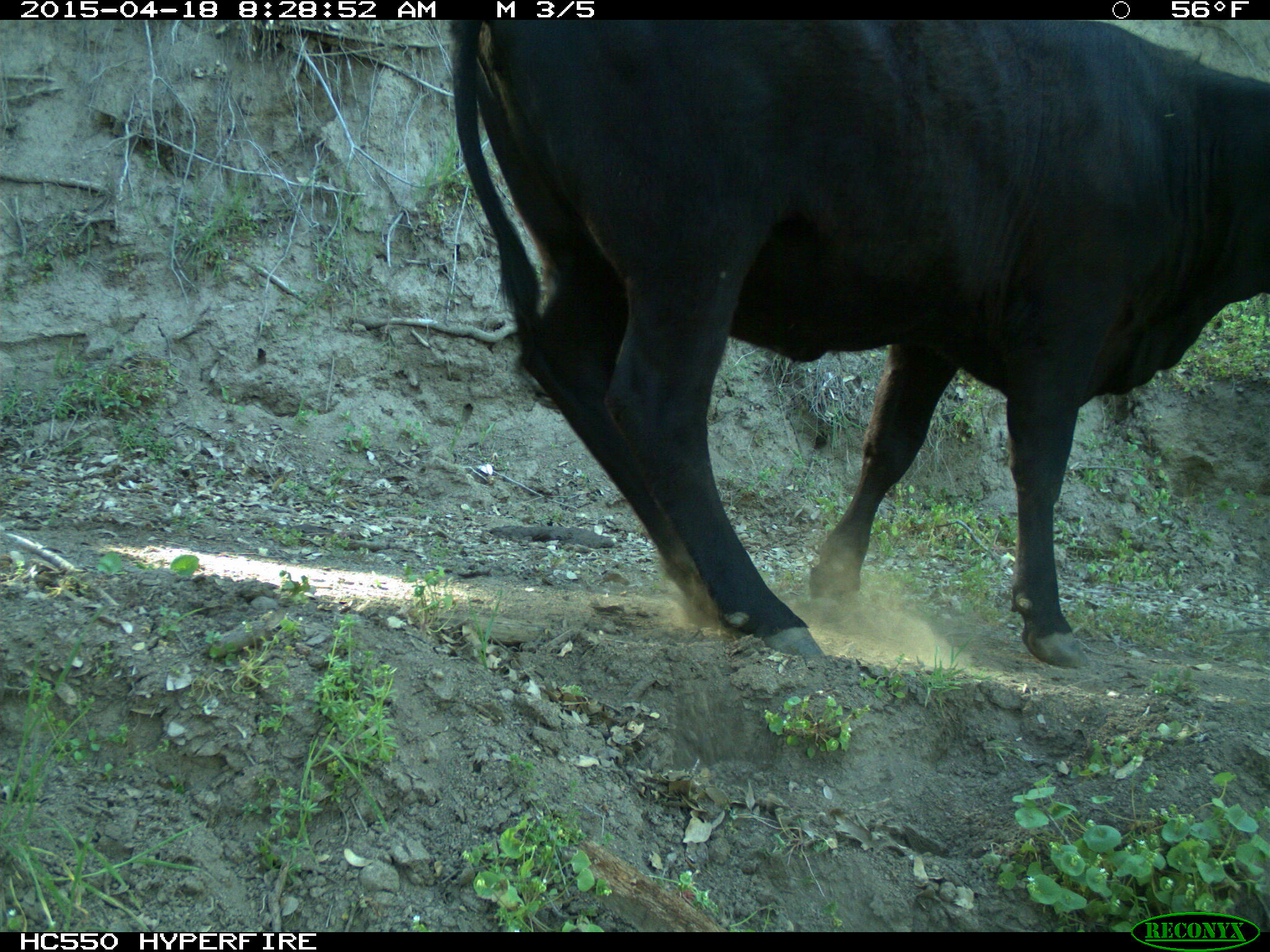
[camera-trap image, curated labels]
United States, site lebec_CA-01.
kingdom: Animalia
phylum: Chordata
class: Mammalia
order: Artiodactyla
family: Bovidae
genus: Bos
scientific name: Bos taurus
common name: domestic cow